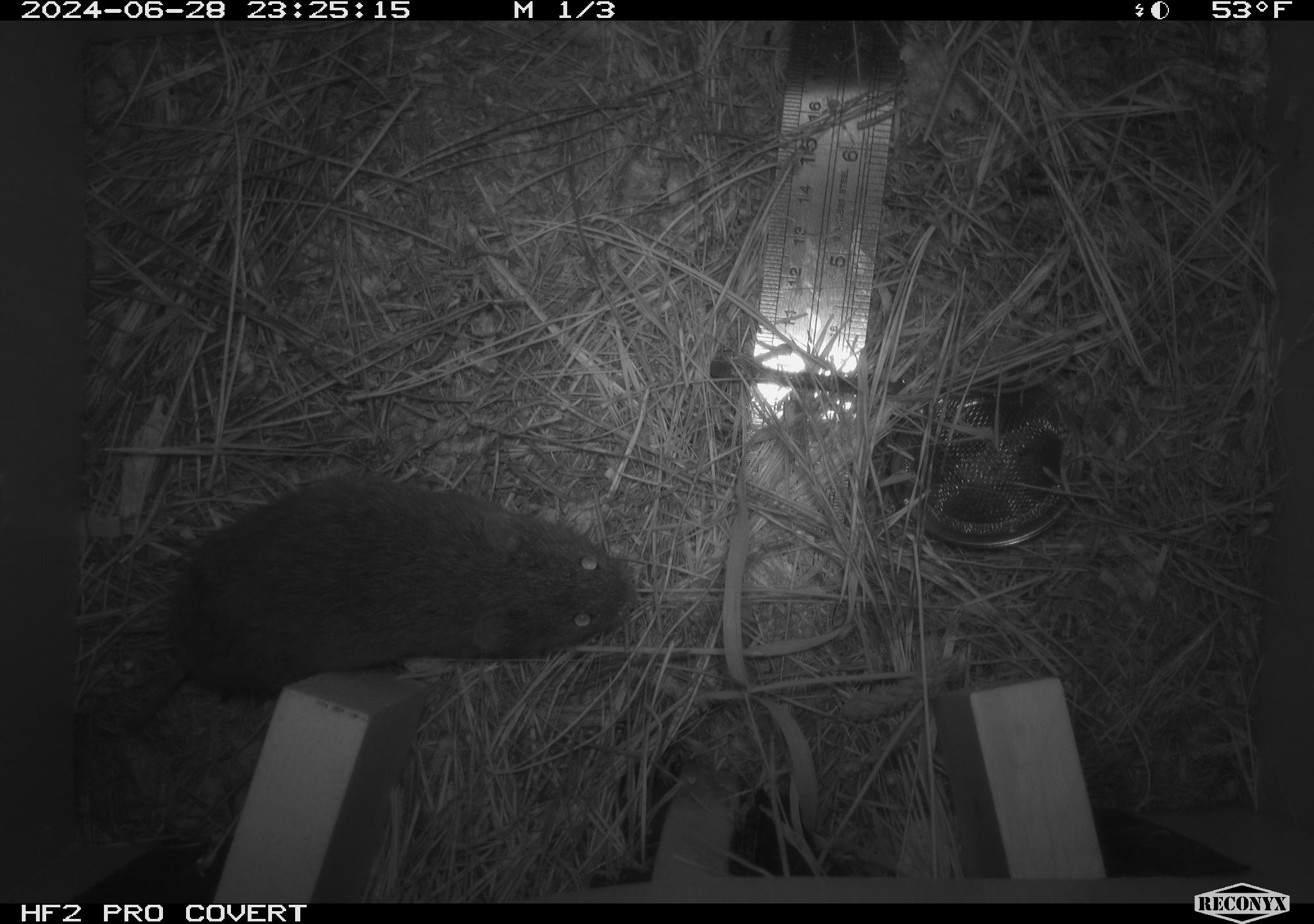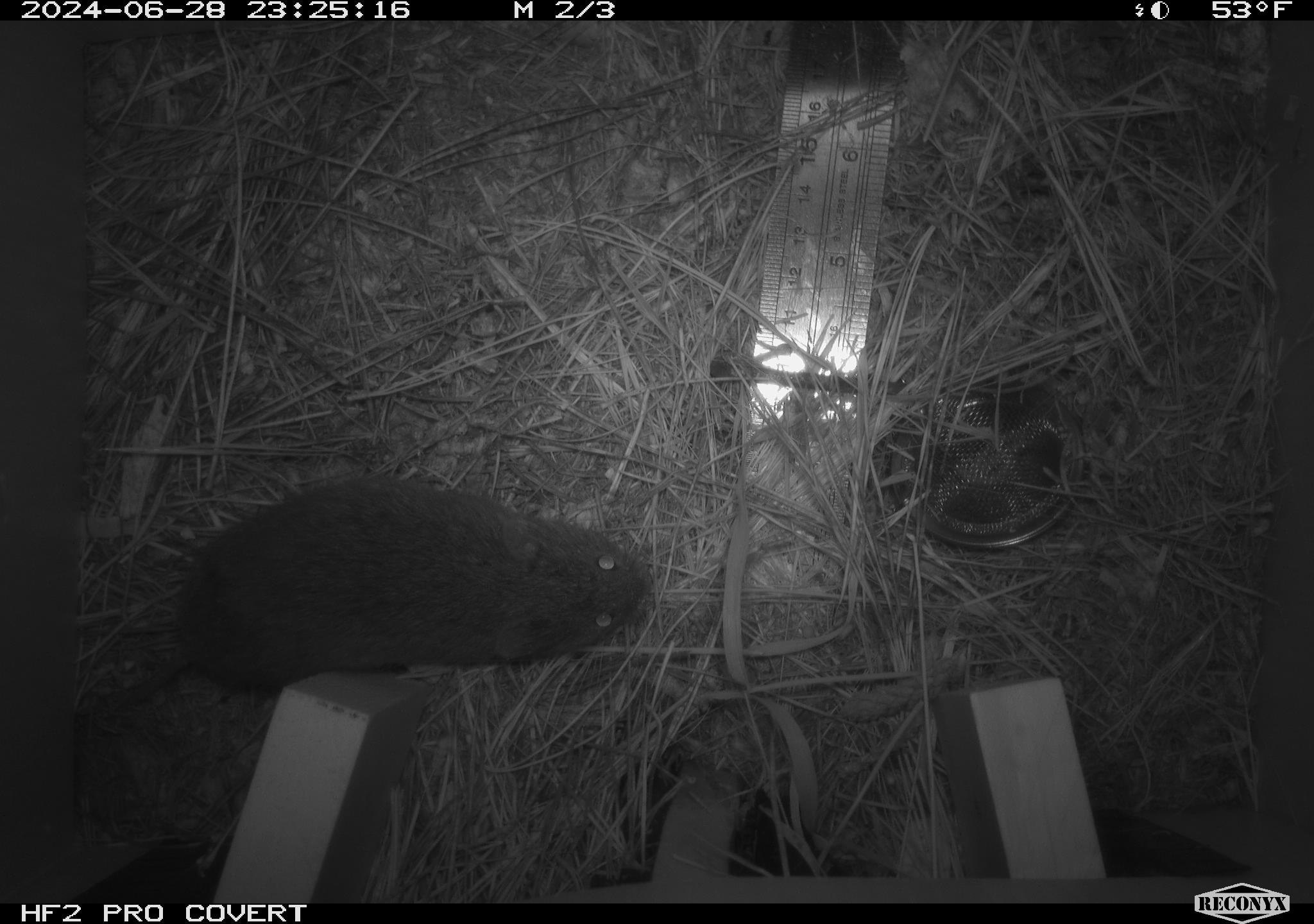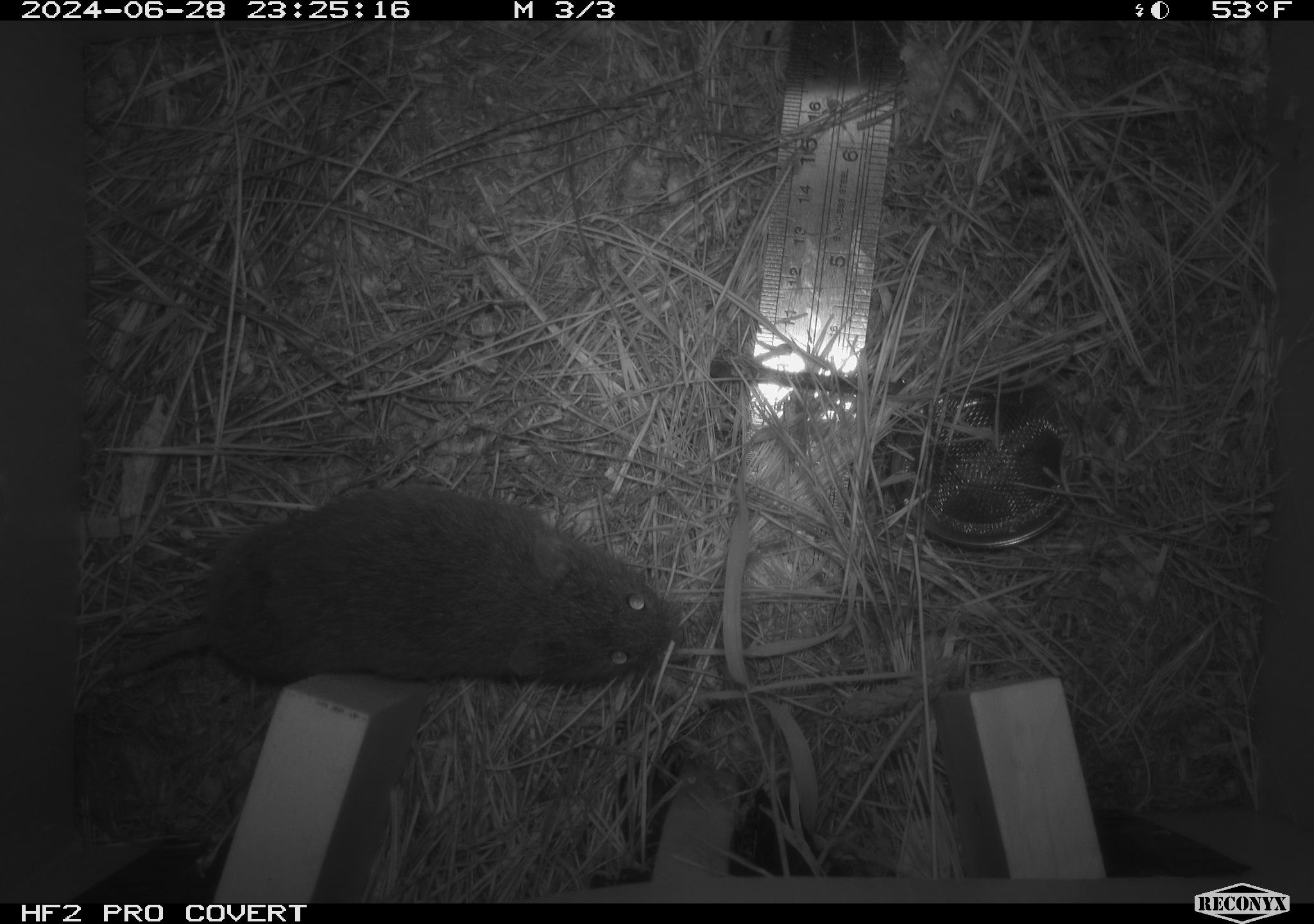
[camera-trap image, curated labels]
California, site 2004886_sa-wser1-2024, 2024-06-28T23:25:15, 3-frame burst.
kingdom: Animalia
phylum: Chordata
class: Mammalia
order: Rodentia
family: Cricetidae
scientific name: Arvicolinae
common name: voles, lemmings, and muskrats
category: arvicolinae subfamily